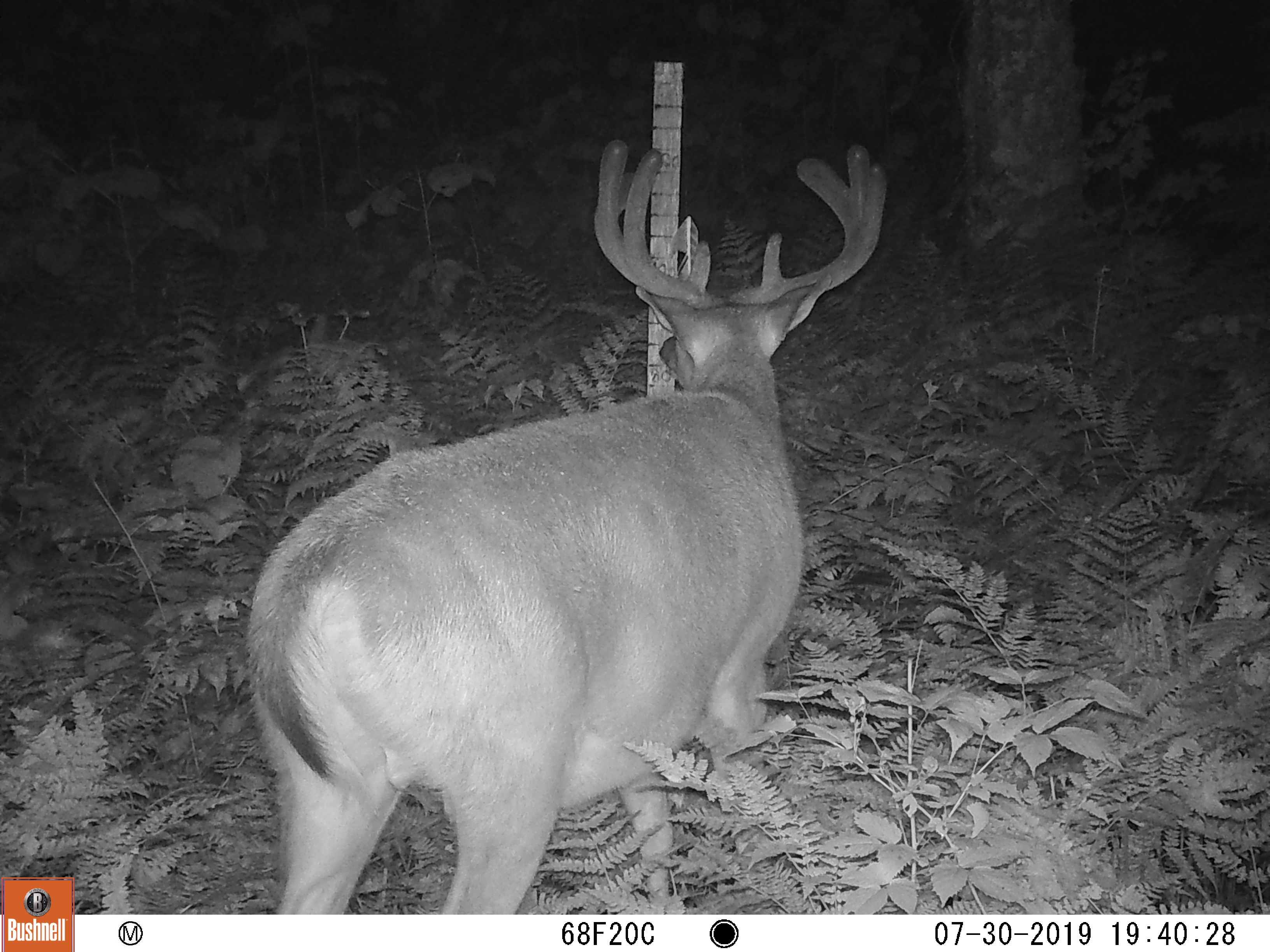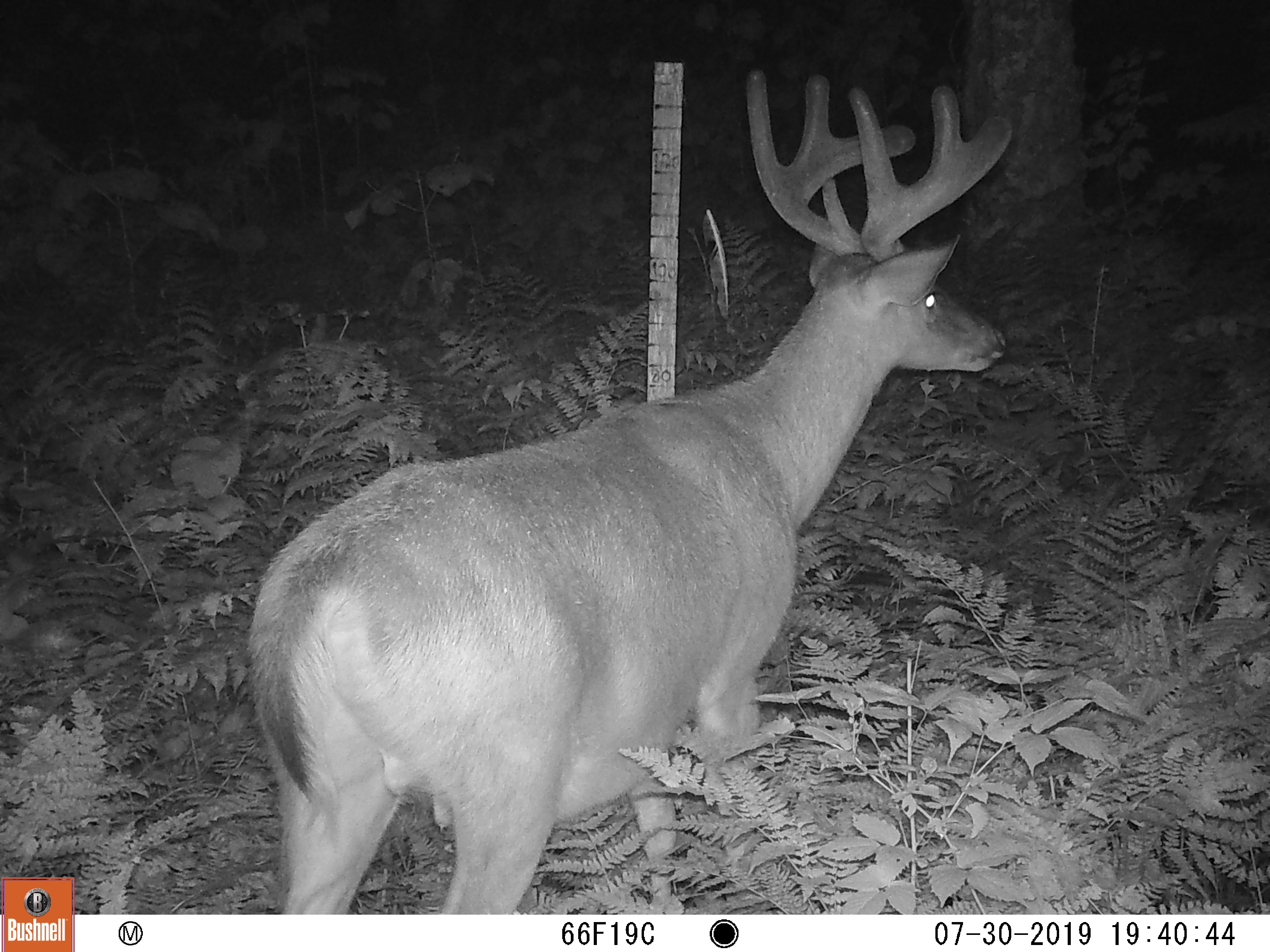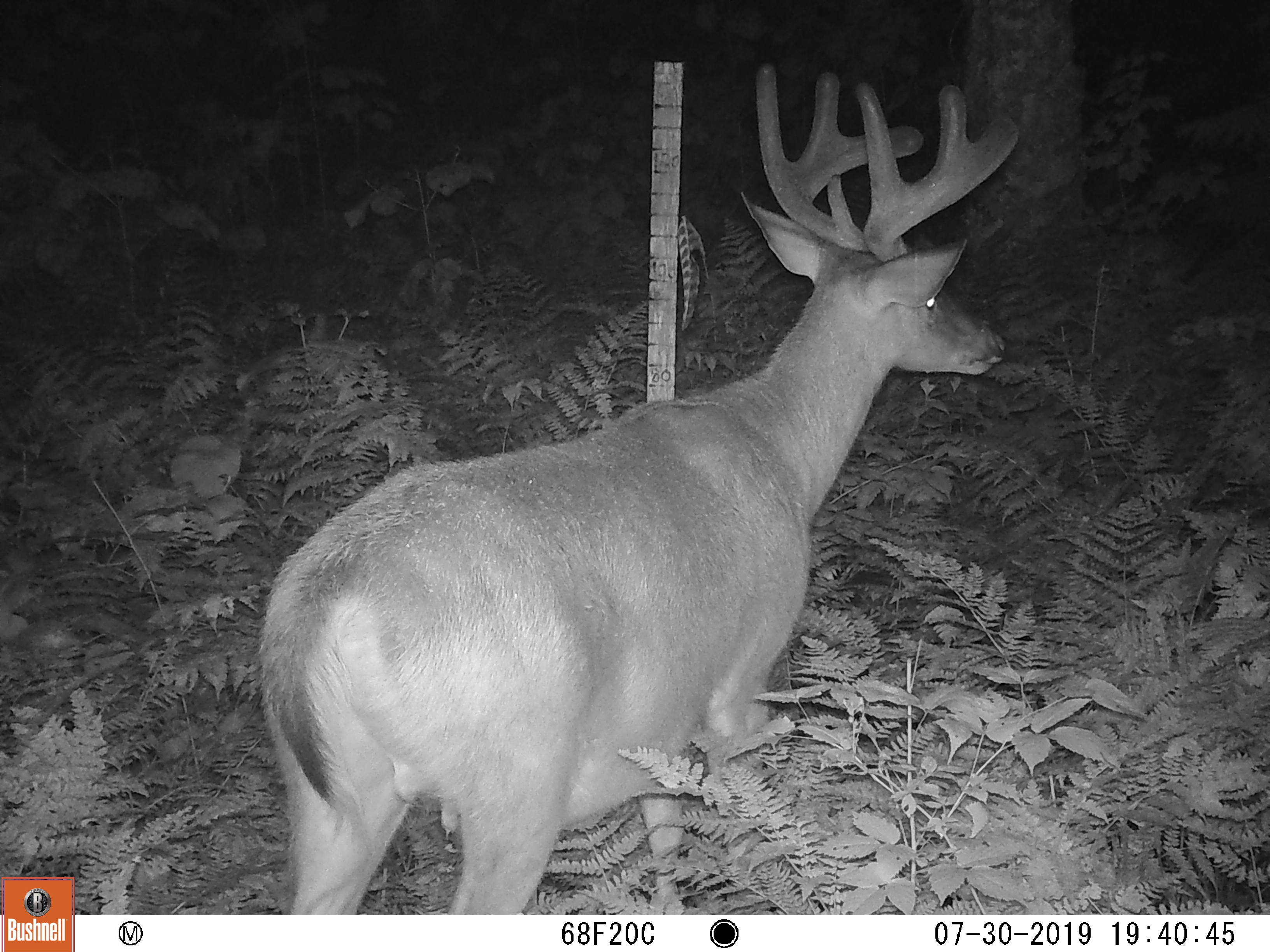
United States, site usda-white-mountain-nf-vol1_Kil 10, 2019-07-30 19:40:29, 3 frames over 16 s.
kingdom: Animalia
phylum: Chordata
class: Mammalia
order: Artiodactyla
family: Cervidae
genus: Odocoileus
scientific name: Odocoileus virginianus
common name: white-tailed deer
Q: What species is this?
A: White-tailed deer (Odocoileus virginianus).